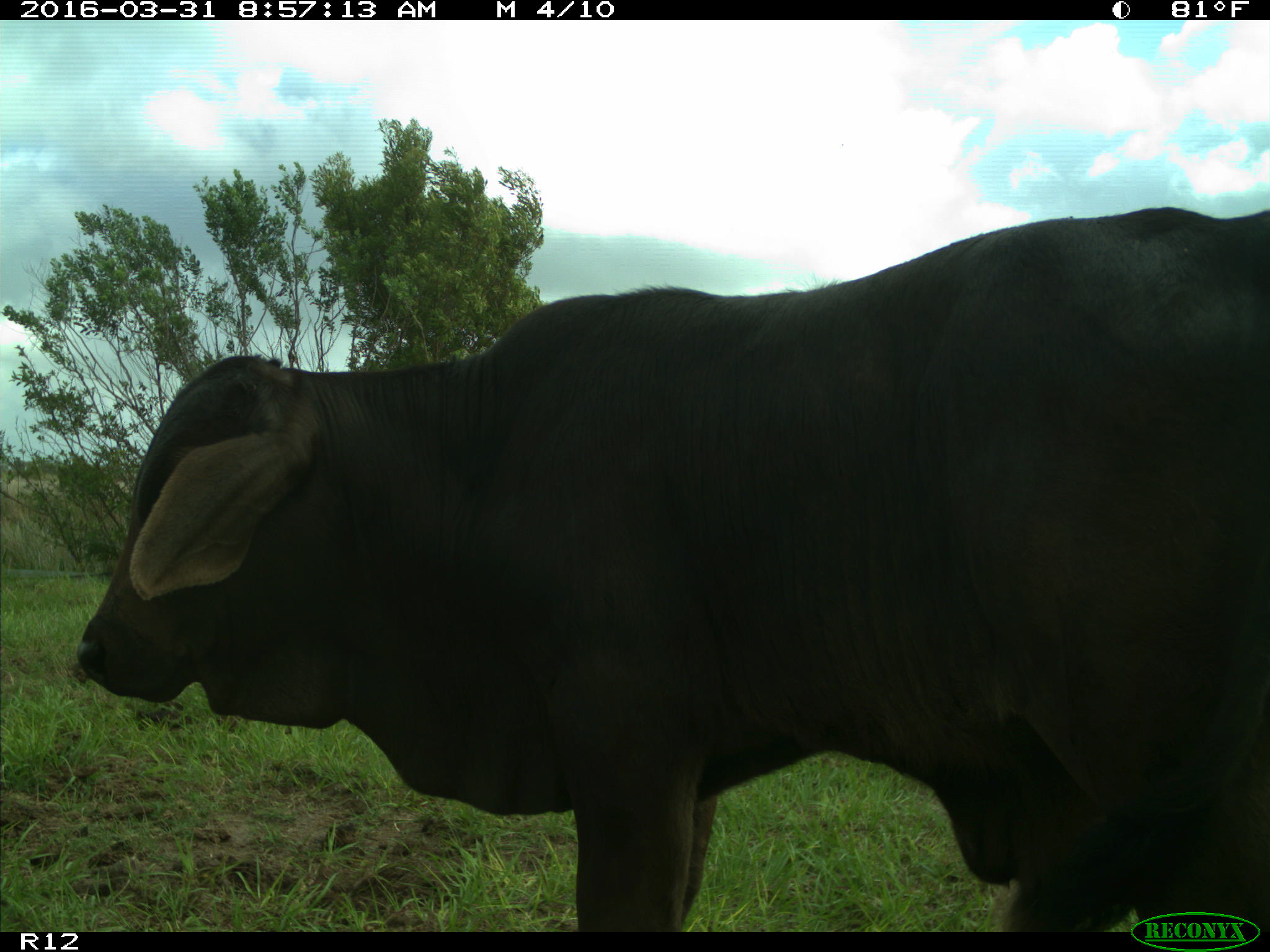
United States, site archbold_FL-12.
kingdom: Animalia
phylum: Chordata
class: Mammalia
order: Artiodactyla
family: Bovidae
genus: Bos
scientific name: Bos taurus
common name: domestic cow